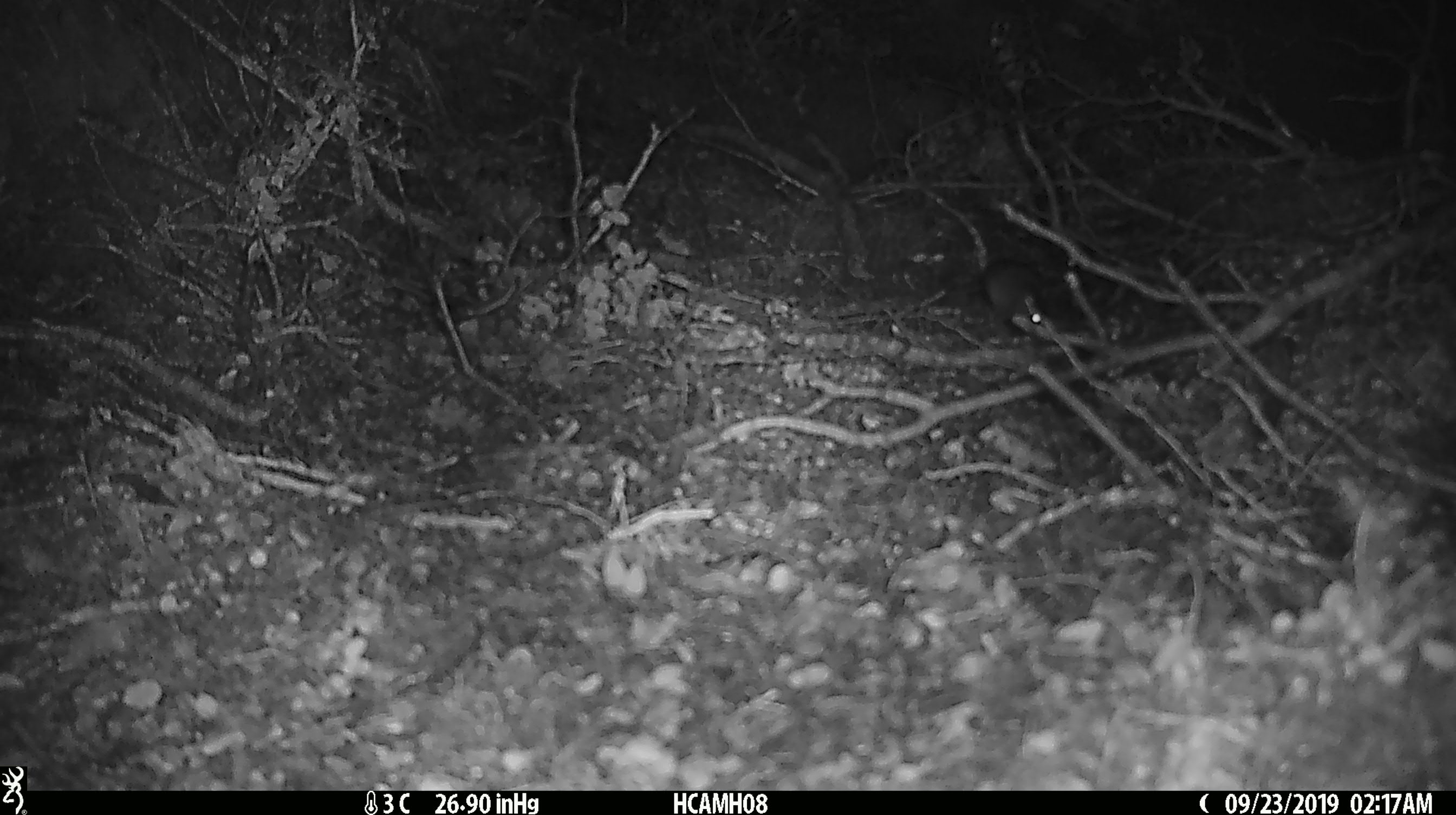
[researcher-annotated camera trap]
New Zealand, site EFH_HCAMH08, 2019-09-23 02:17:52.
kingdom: Animalia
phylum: Chordata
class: Mammalia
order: Rodentia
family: Muridae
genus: Mus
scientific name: Mus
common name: mouse